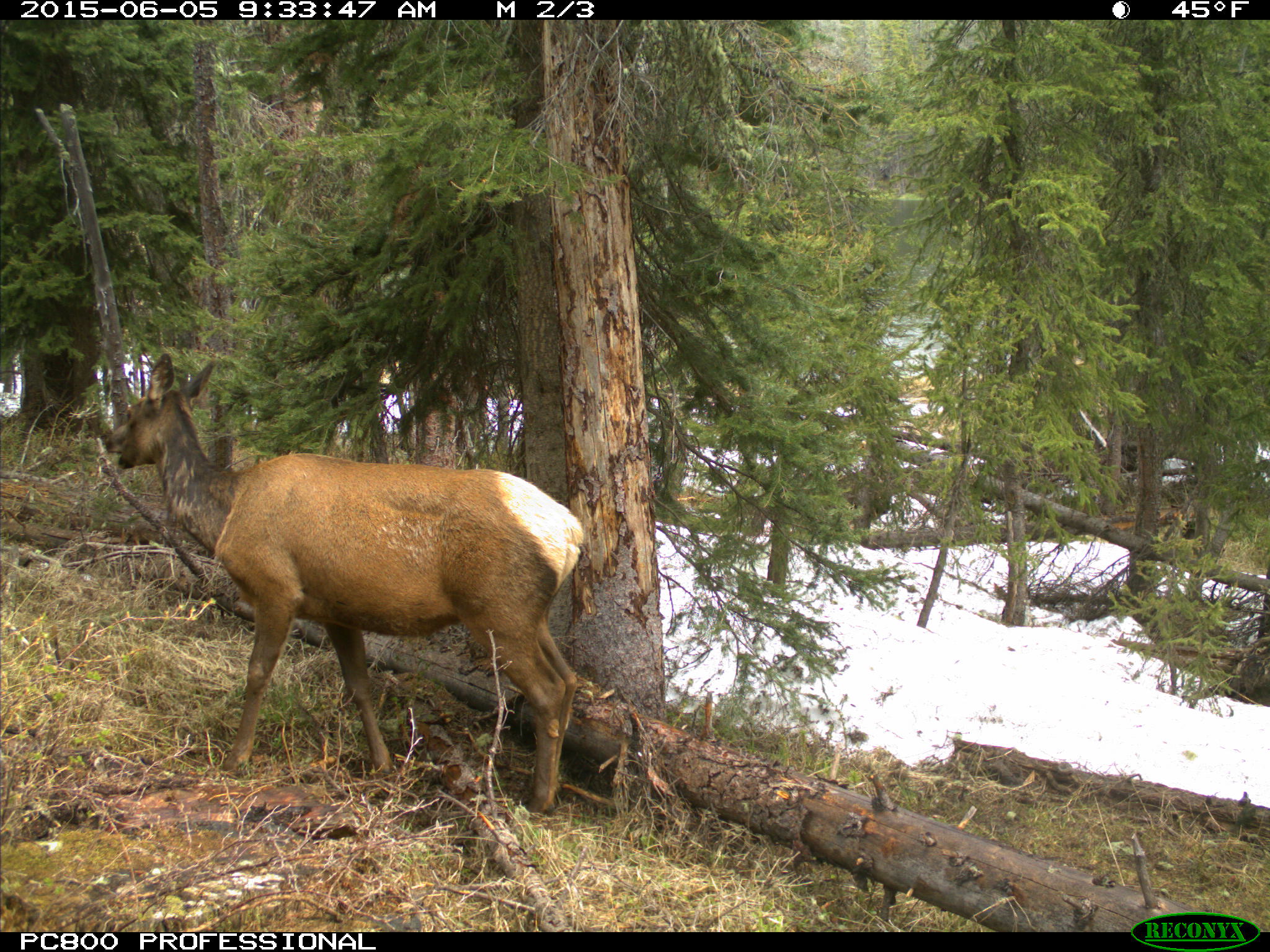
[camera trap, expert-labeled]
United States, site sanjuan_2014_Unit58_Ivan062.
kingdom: Animalia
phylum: Chordata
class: Mammalia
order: Artiodactyla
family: Cervidae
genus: Cervus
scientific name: Cervus elaphus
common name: red deer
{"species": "Cervus elaphus (red deer)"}